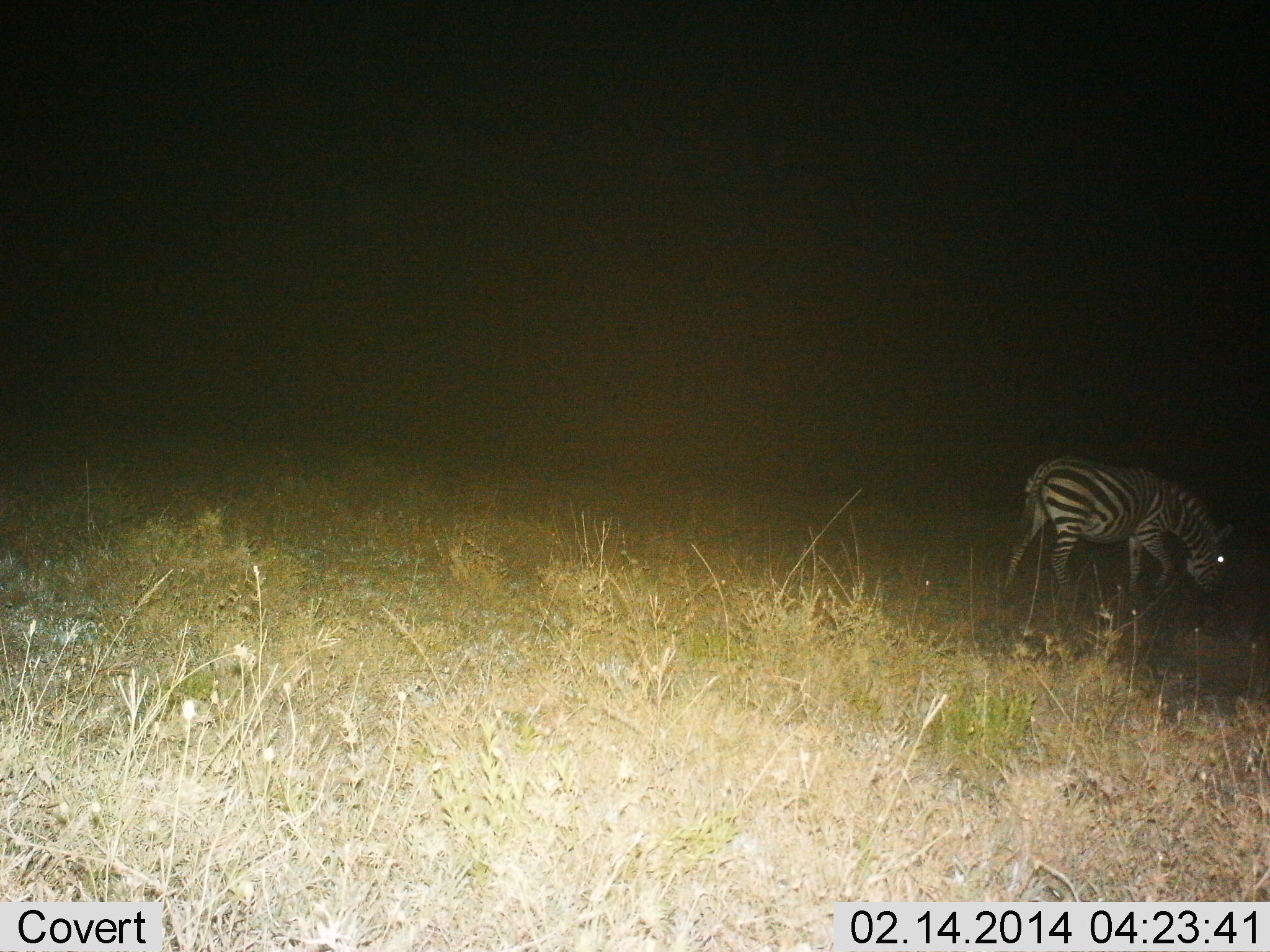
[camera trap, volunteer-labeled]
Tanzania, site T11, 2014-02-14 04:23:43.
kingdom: Animalia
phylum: Chordata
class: Mammalia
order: Perissodactyla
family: Equidae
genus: Equus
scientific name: Equus quagga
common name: plains zebra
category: zebra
Zebra (plains zebra) (Equus quagga), count 1. Behavior (volunteer vote fractions): standing 10%, resting 0%, moving 10%, interacting 0%. Young present (vote fraction): 0%. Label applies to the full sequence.